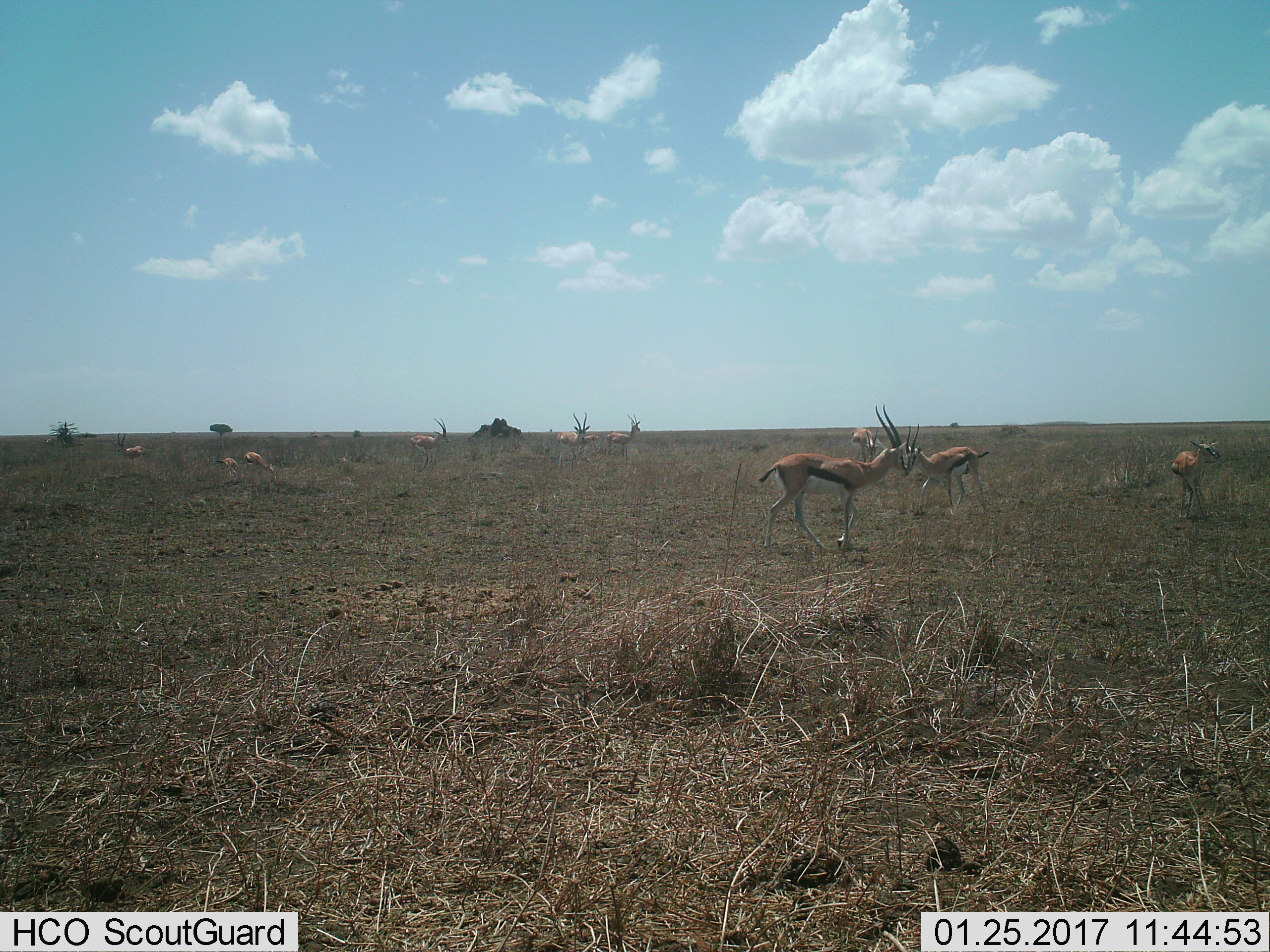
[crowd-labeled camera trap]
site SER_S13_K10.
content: unidentified animal